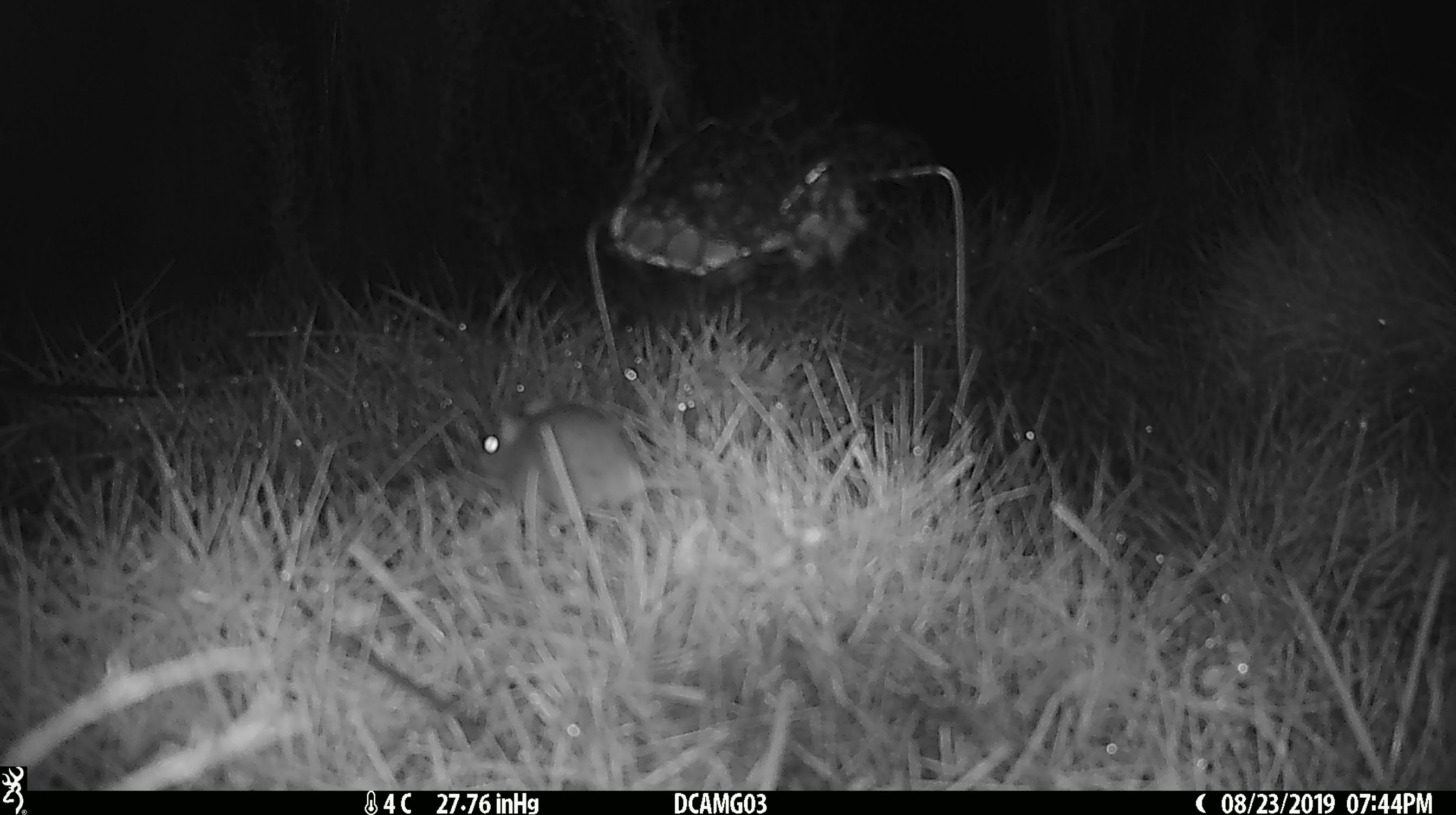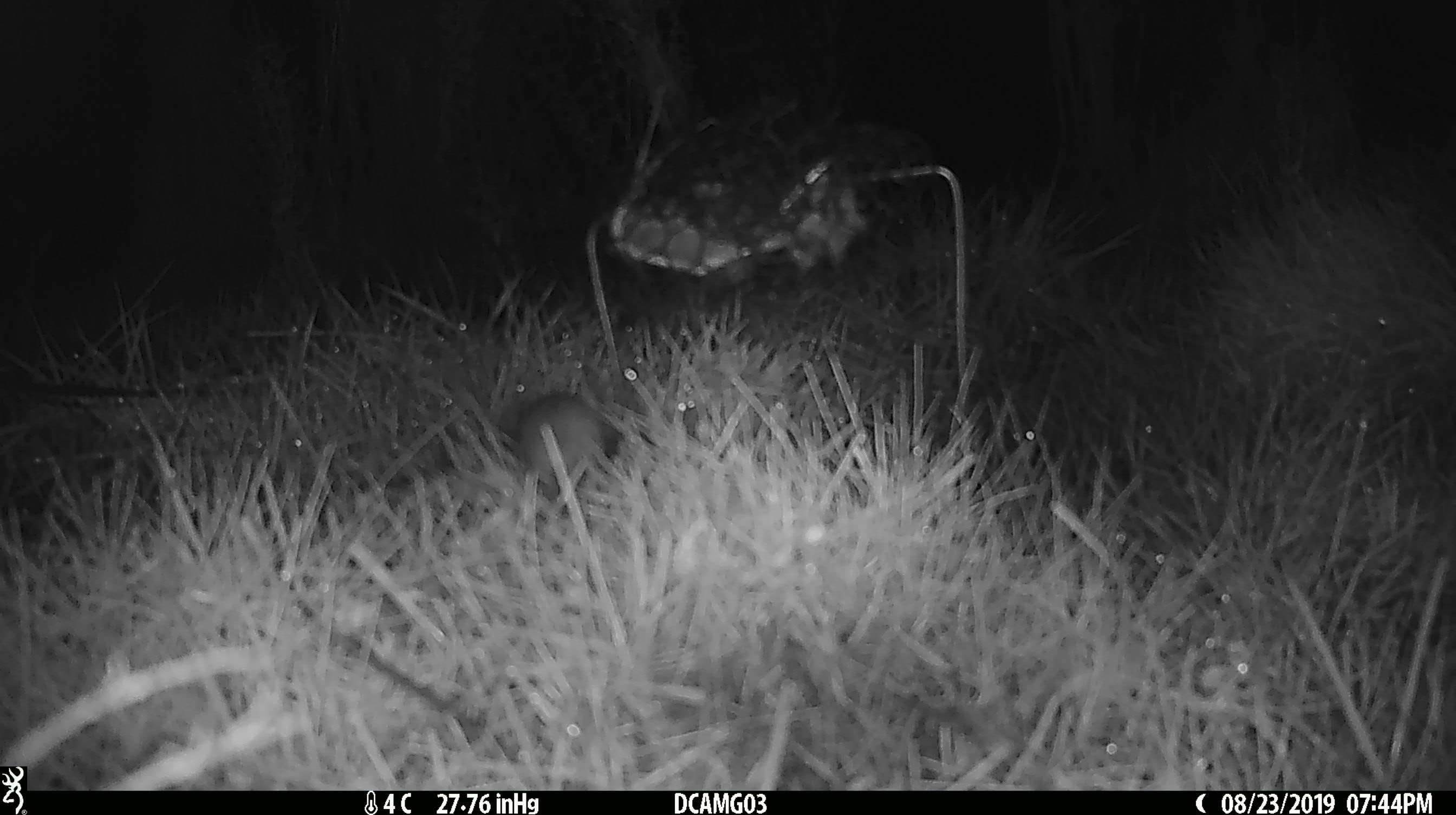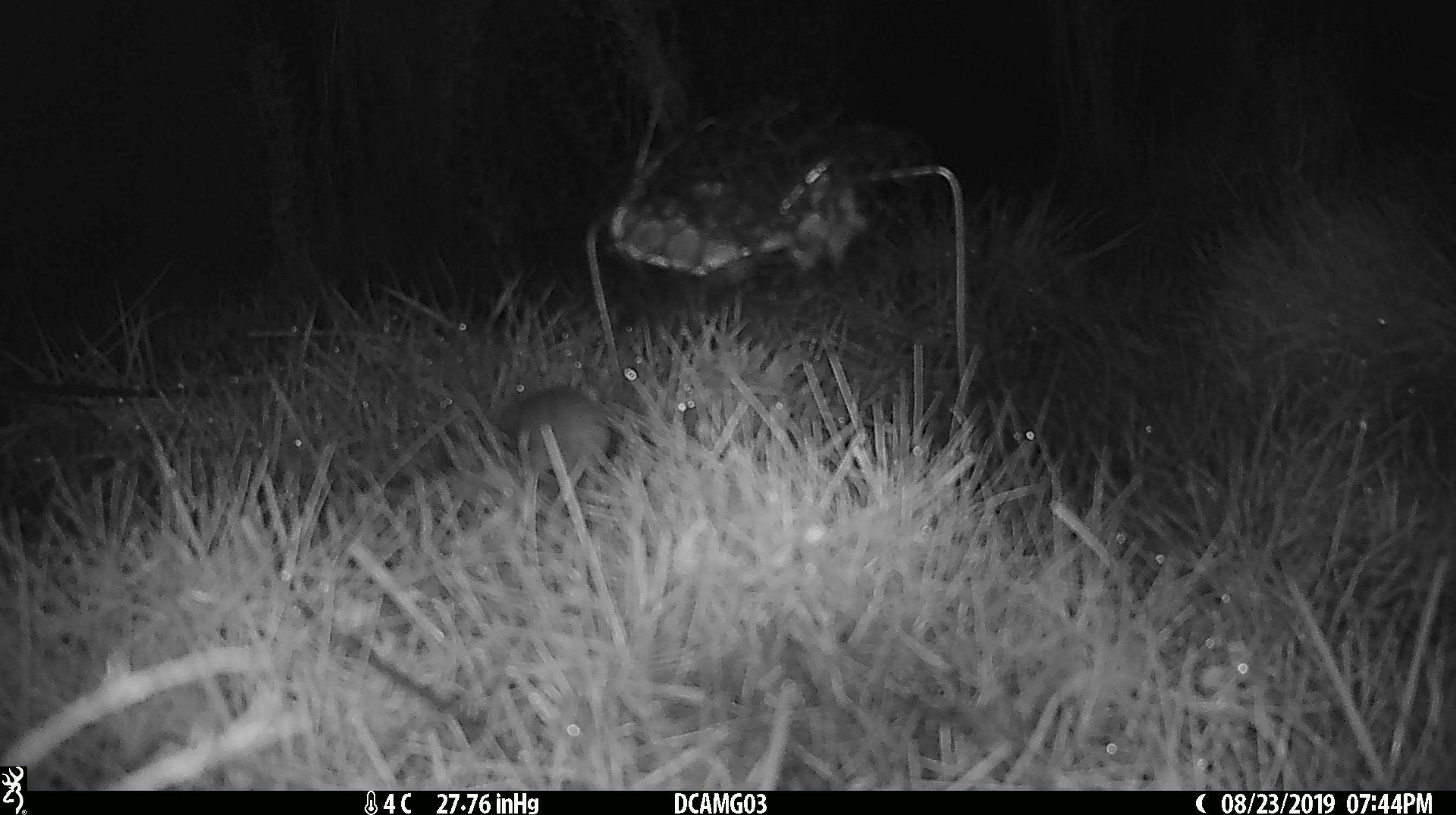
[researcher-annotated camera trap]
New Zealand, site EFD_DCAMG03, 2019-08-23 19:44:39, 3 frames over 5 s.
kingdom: Animalia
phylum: Chordata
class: Mammalia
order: Rodentia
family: Muridae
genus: Mus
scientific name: Mus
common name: mouse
Mouse (Mus).